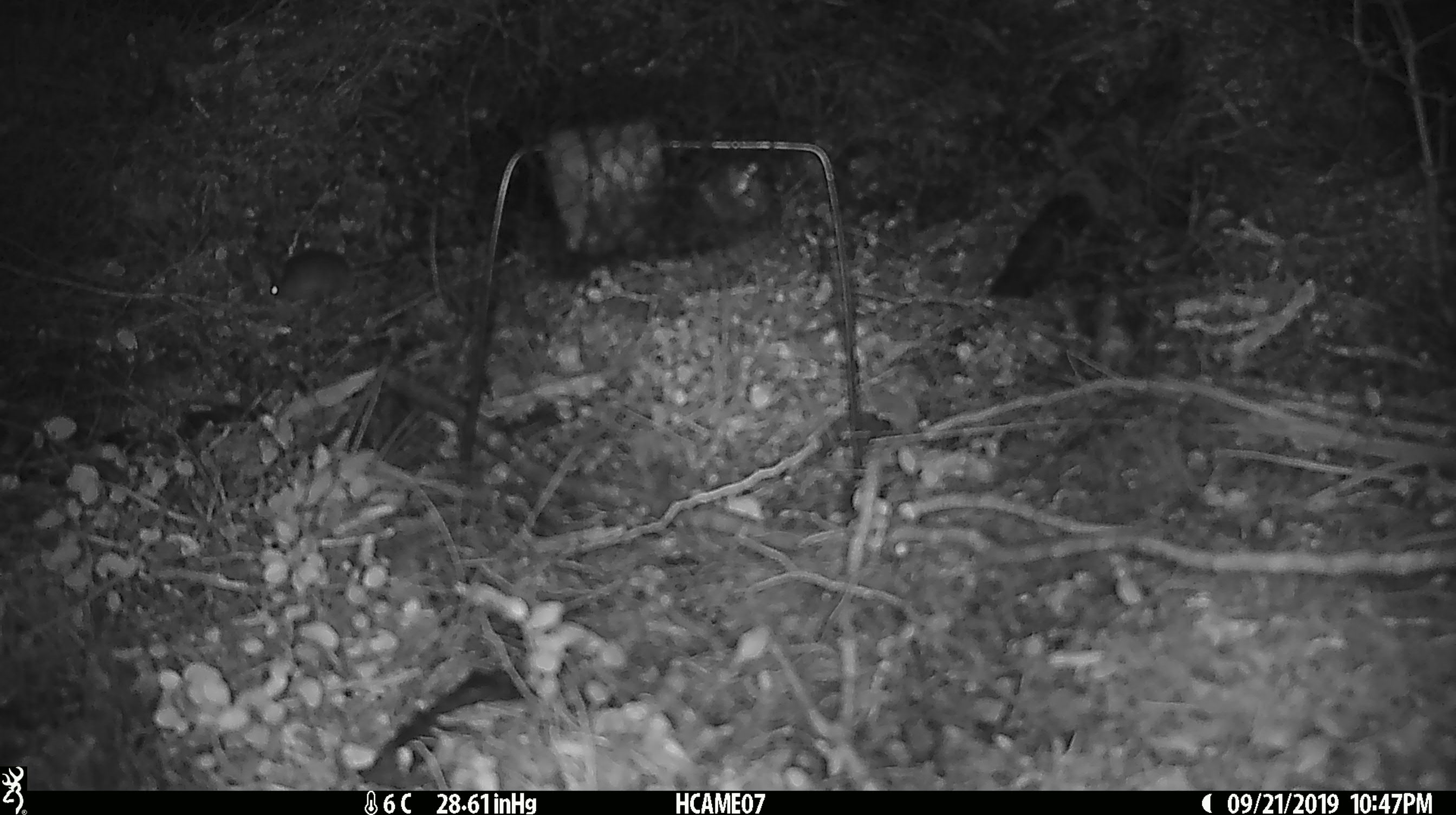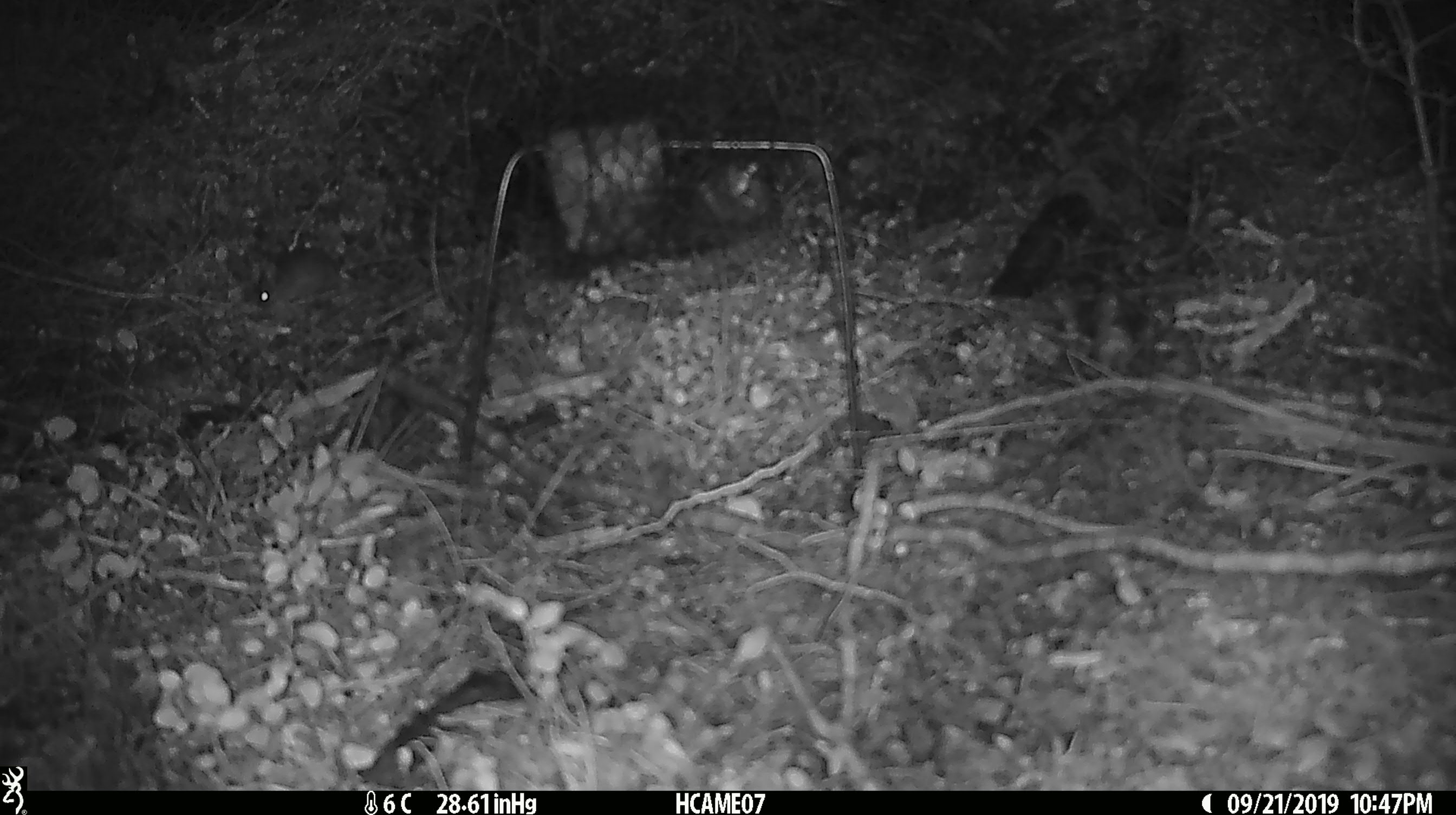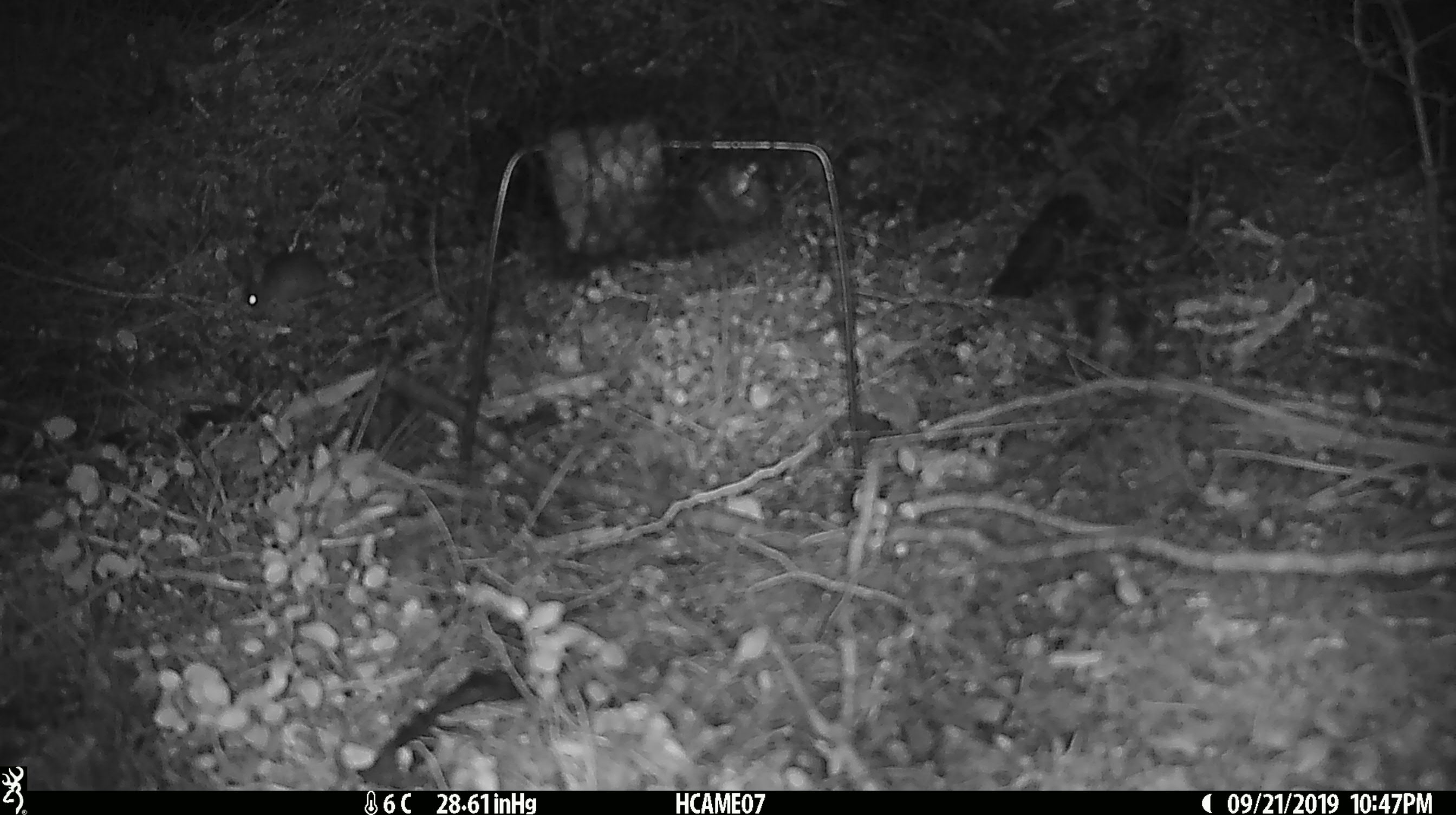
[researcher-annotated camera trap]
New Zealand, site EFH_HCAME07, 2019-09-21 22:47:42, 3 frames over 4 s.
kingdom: Animalia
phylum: Chordata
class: Mammalia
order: Rodentia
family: Muridae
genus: Mus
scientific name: Mus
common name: mouse